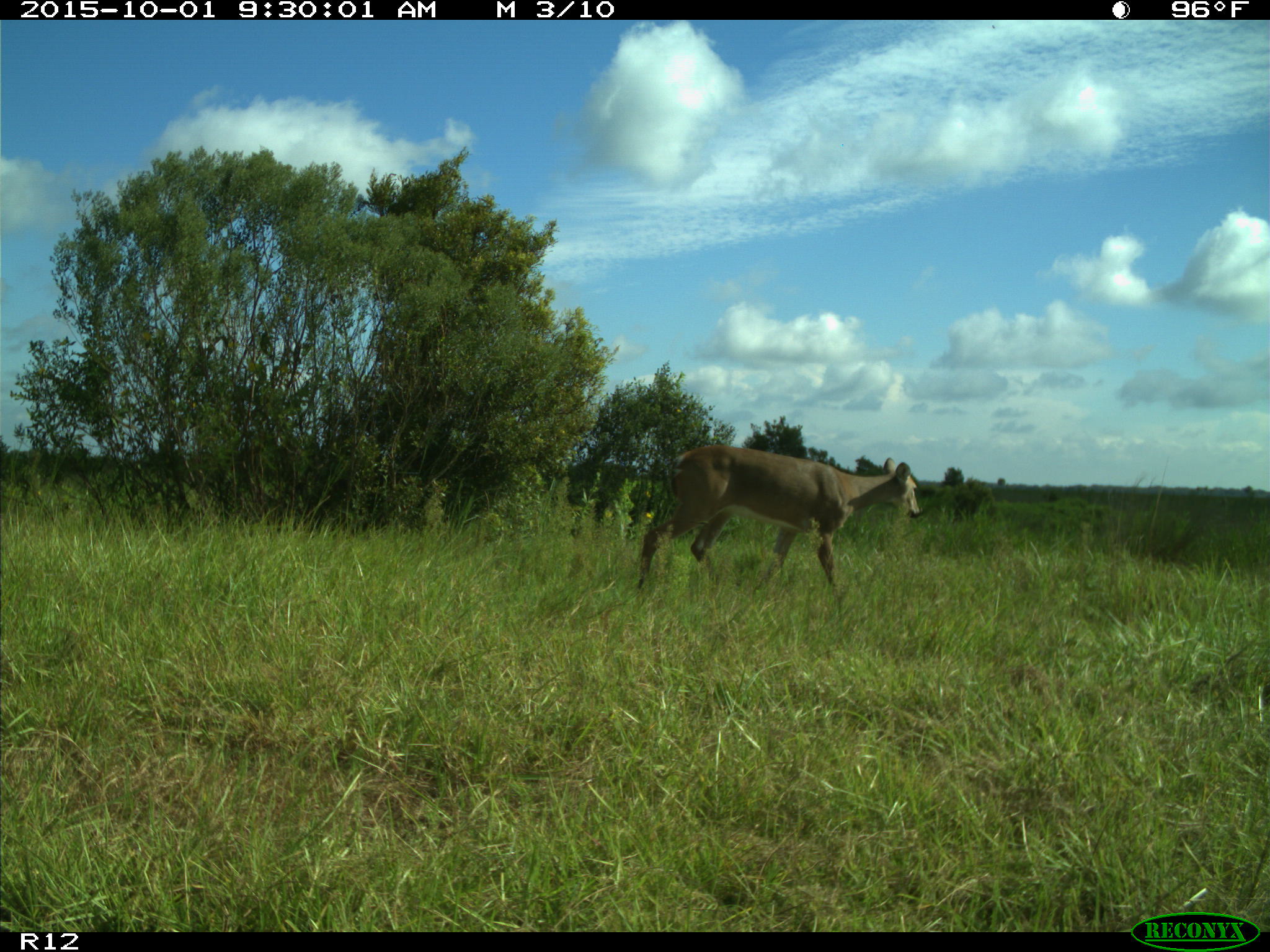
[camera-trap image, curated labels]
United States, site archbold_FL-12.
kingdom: Animalia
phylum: Chordata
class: Mammalia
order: Artiodactyla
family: Cervidae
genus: Odocoileus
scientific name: Odocoileus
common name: deer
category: unidentified deer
Unidentified deer (deer) (Odocoileus).